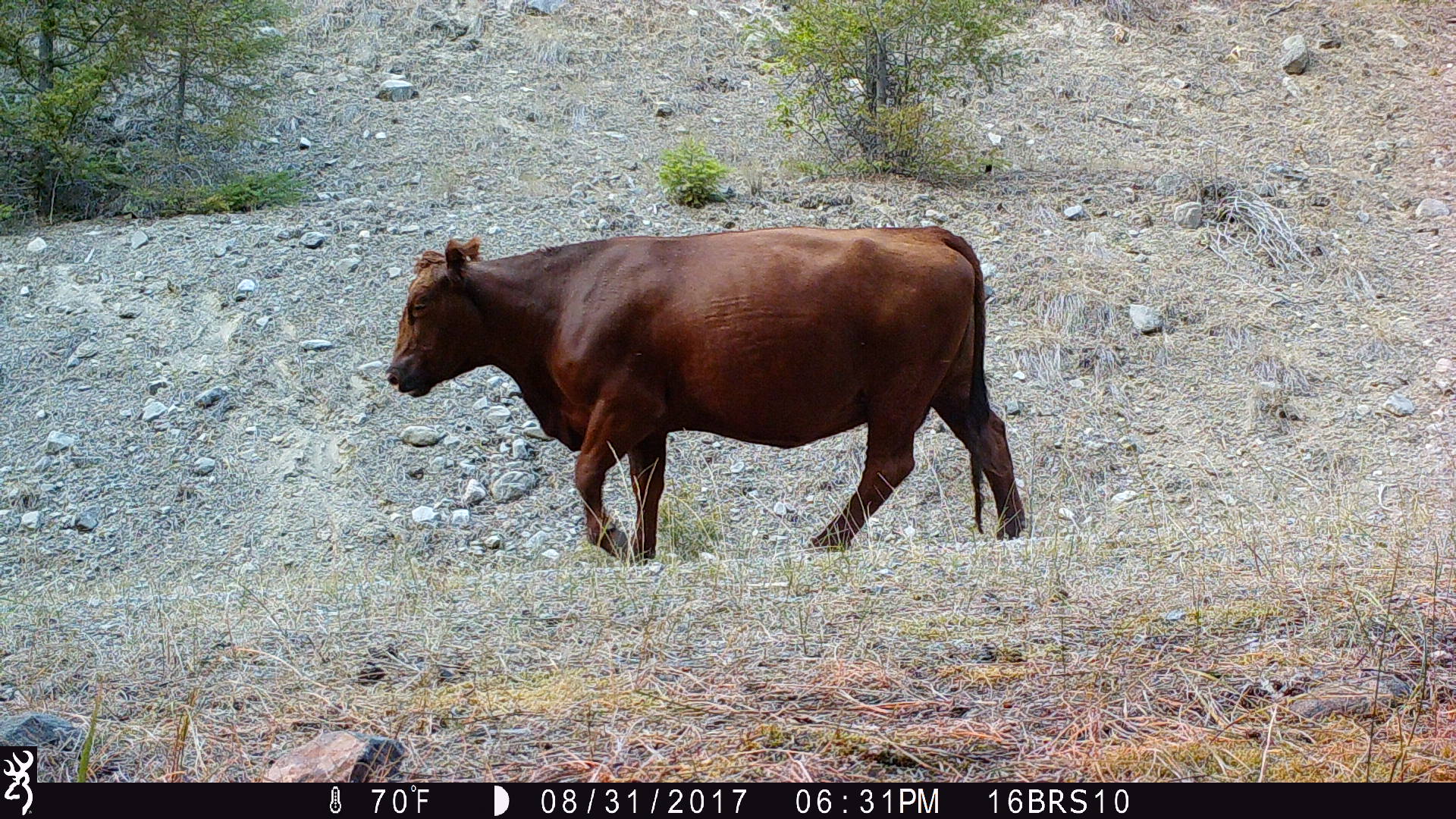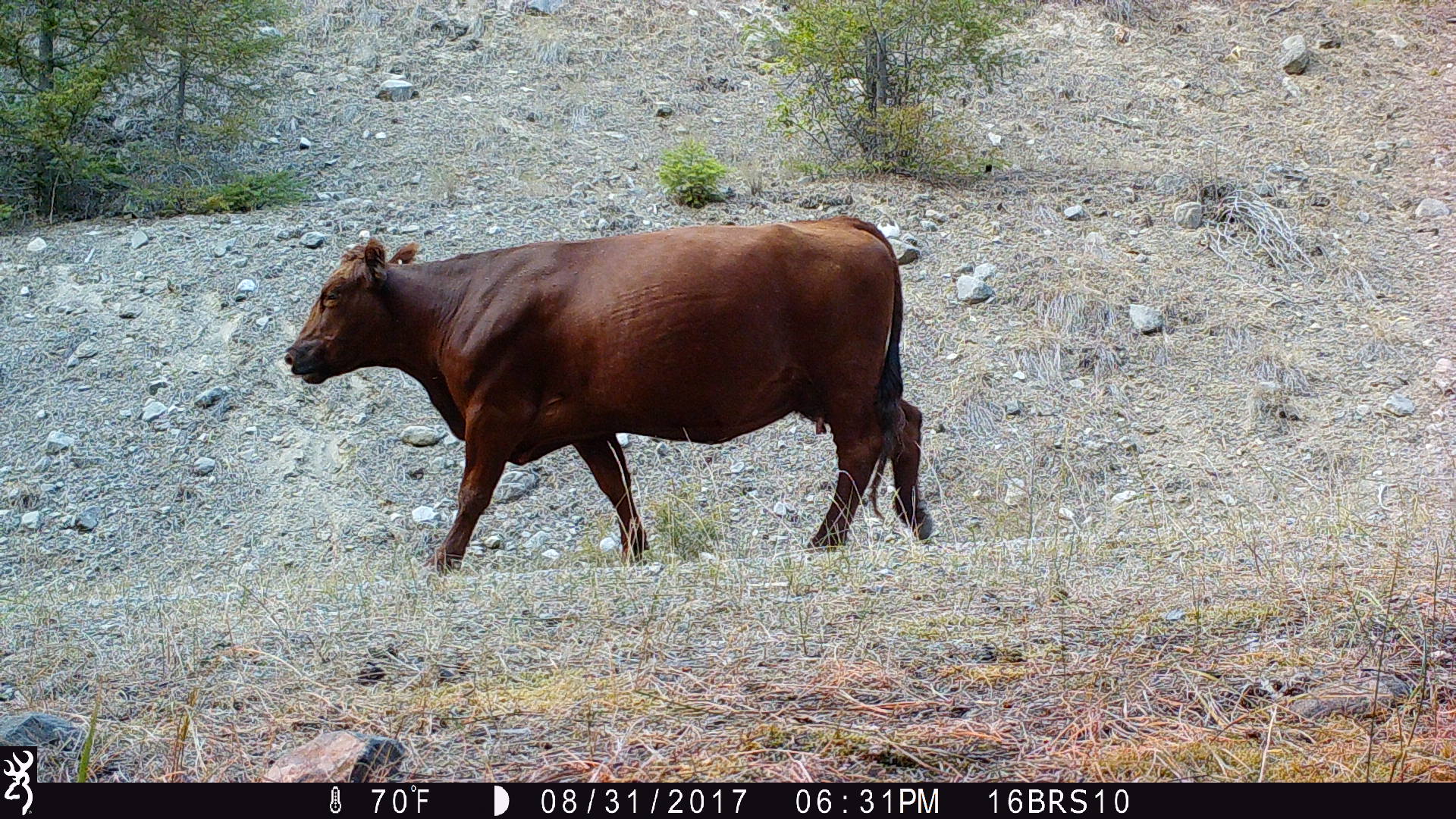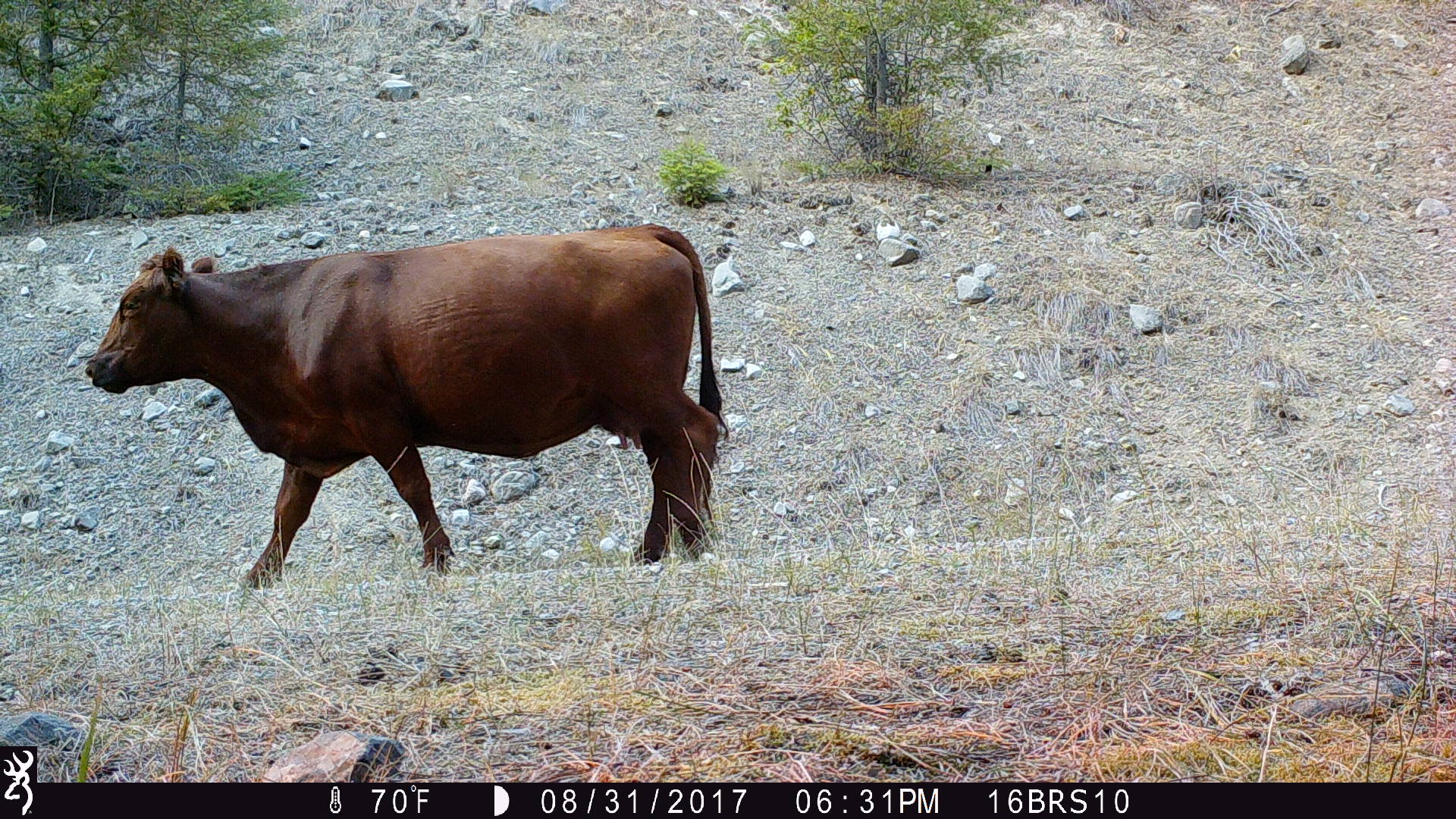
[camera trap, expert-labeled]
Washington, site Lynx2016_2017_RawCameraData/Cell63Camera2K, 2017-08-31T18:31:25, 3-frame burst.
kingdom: Animalia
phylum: Chordata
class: Mammalia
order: Artiodactyla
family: Bovidae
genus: Bos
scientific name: Bos taurus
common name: domestic cattle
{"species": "domestic cattle (Bos taurus)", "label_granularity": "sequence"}